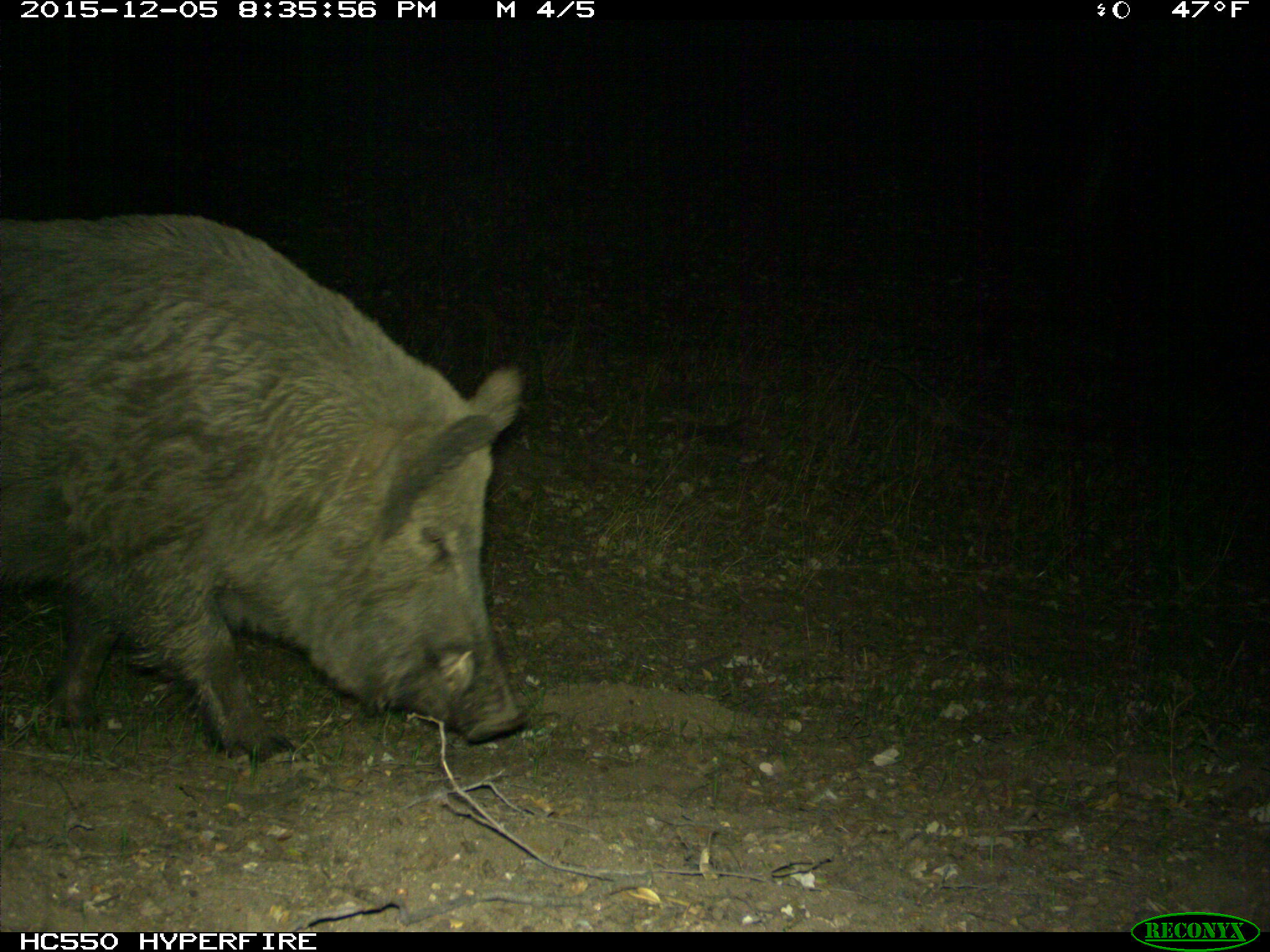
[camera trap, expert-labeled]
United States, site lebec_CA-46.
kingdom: Animalia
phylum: Chordata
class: Mammalia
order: Artiodactyla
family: Suidae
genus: Sus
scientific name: Sus scrofa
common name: wild boar